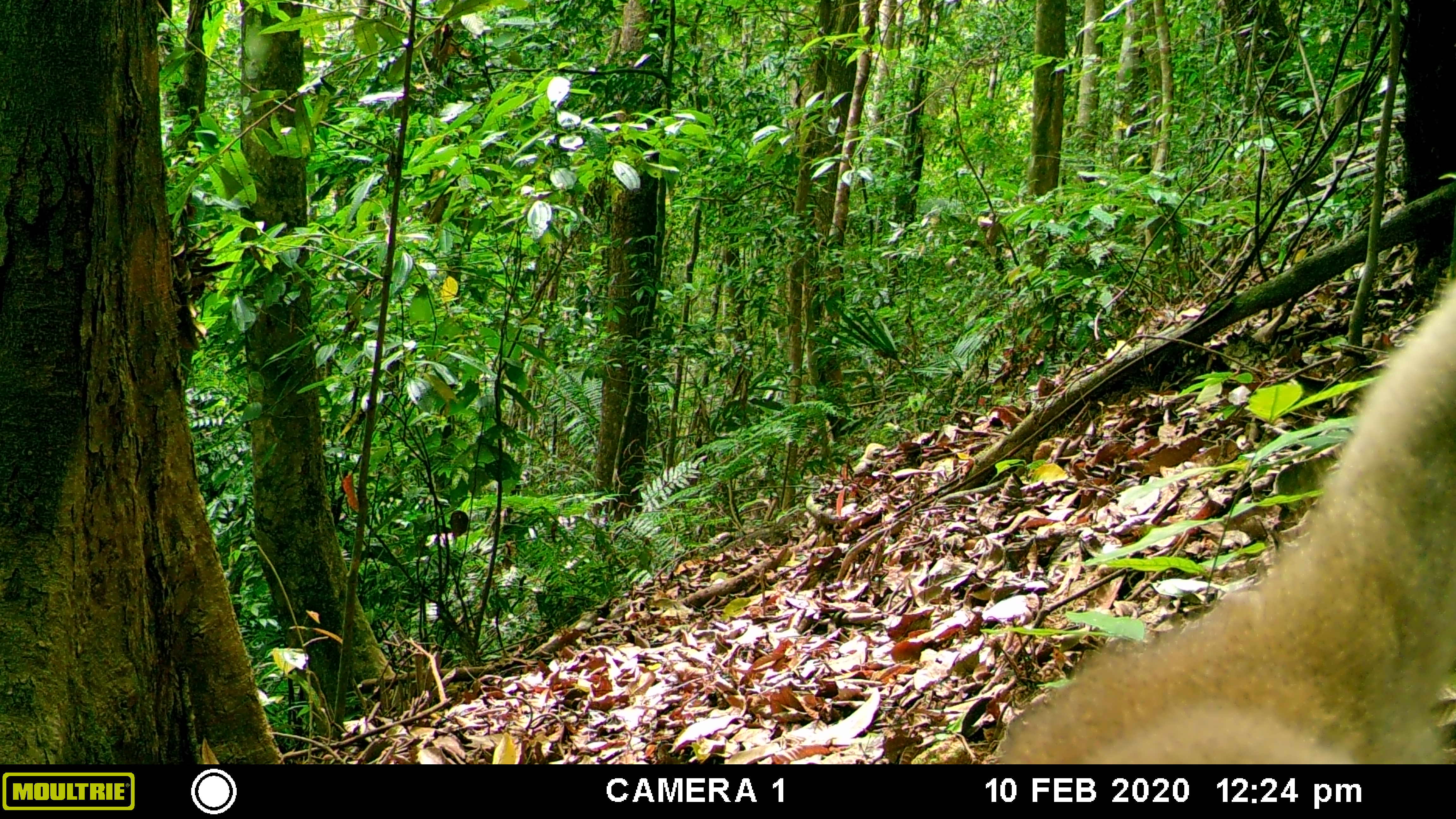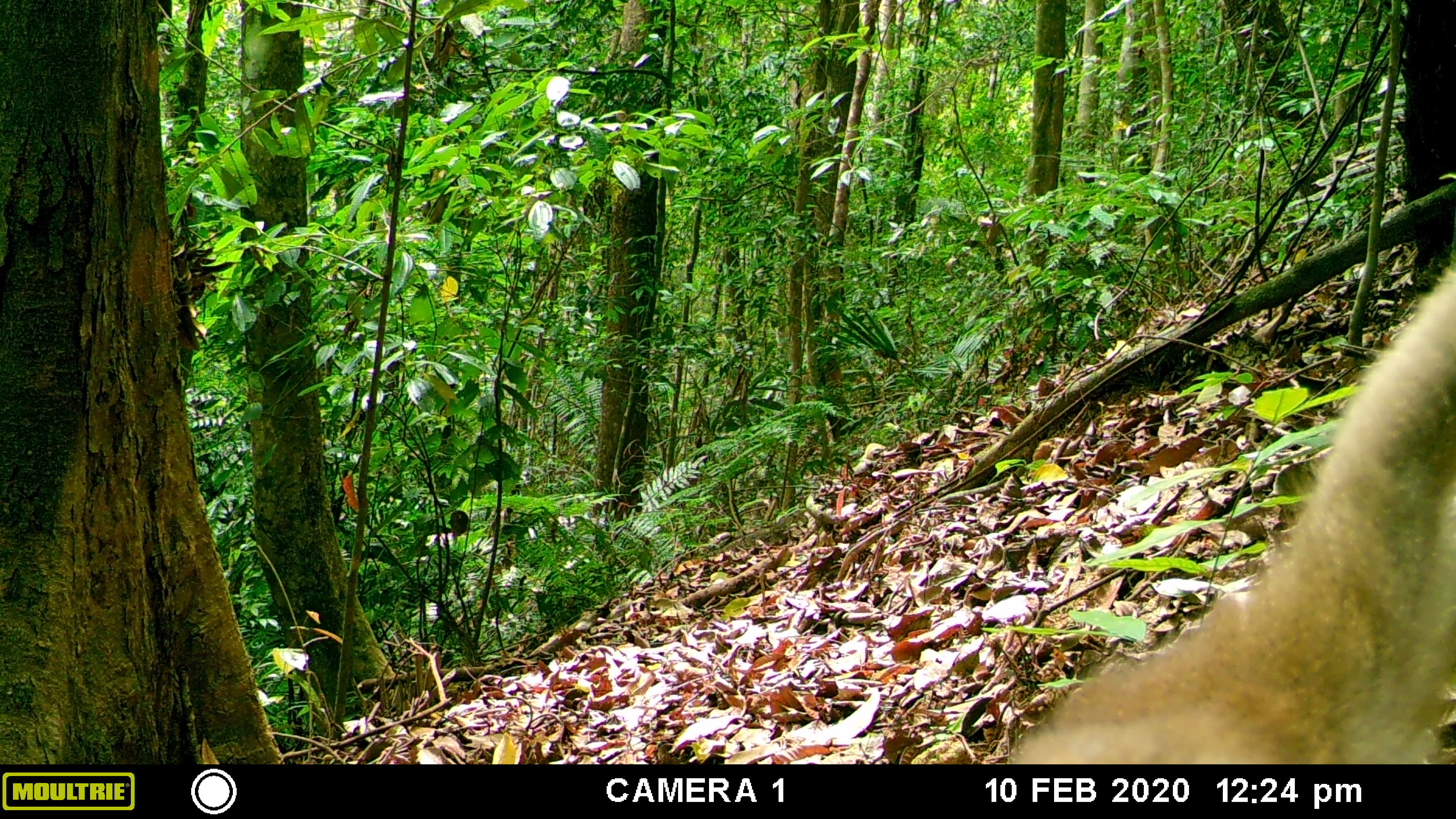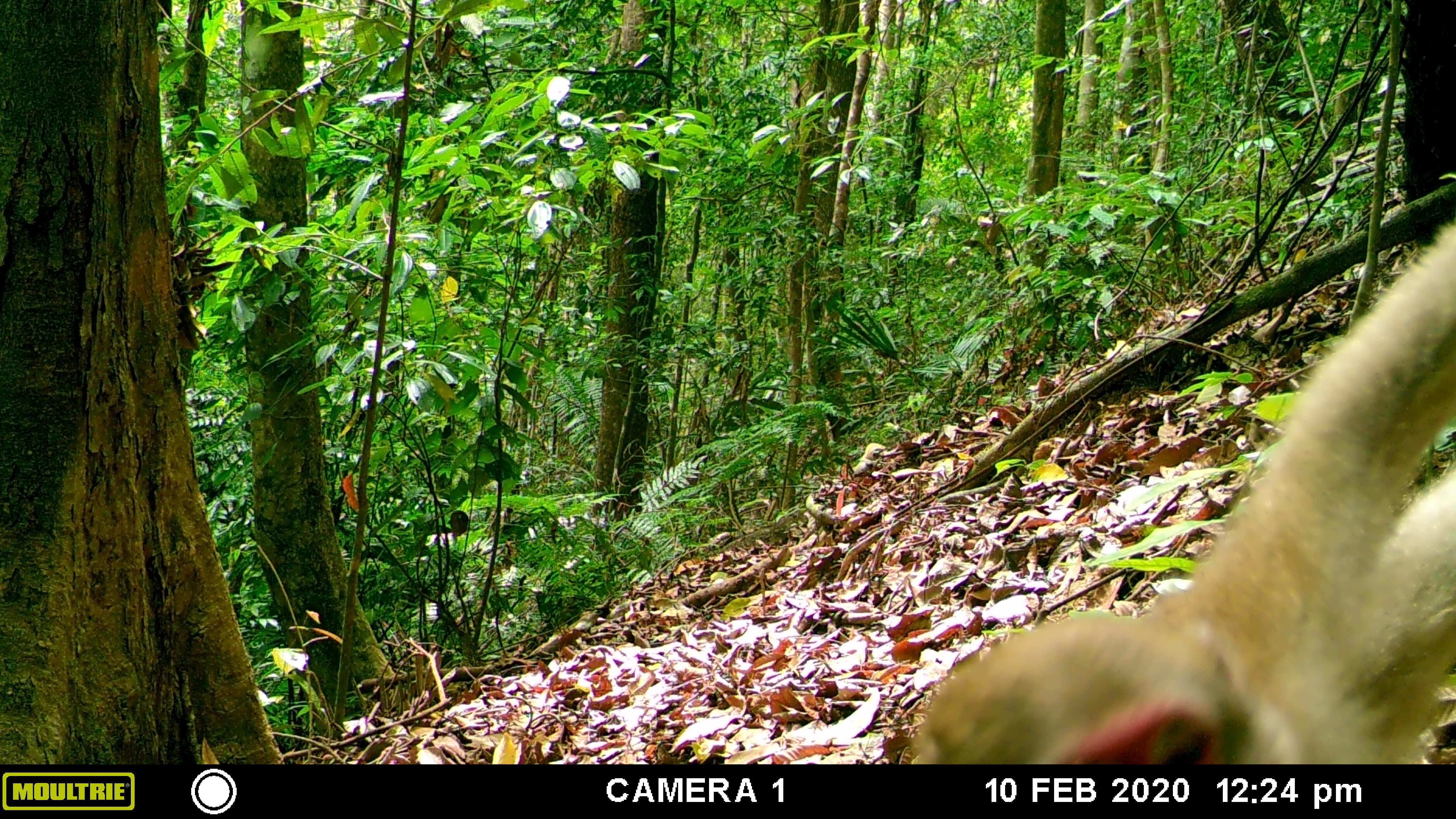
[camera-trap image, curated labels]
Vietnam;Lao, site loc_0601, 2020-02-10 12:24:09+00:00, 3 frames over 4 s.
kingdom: Animalia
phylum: Chordata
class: Mammalia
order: Primates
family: Cercopithecidae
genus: Macaca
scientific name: Macaca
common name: macaques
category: assam or rhesus macaque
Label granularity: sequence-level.